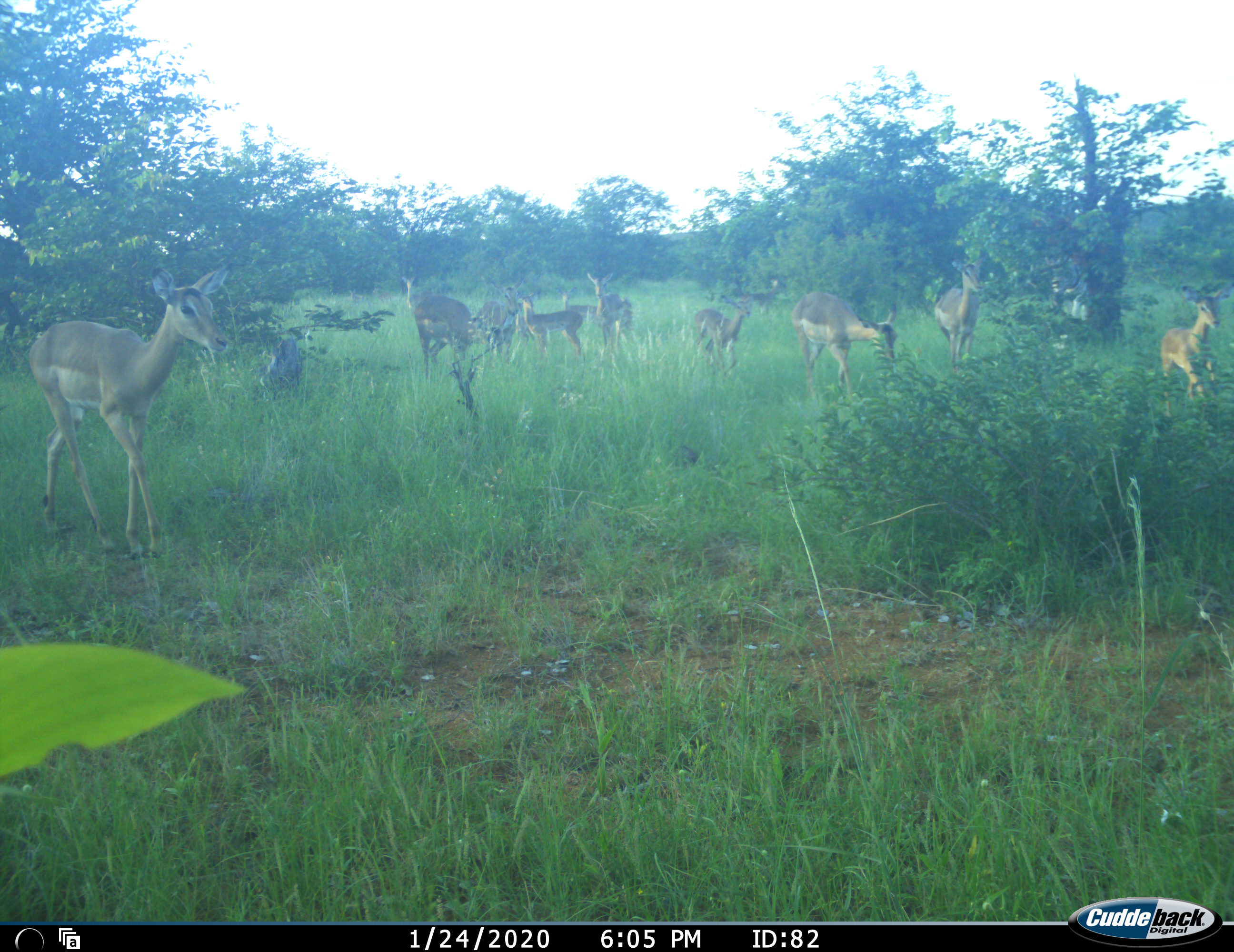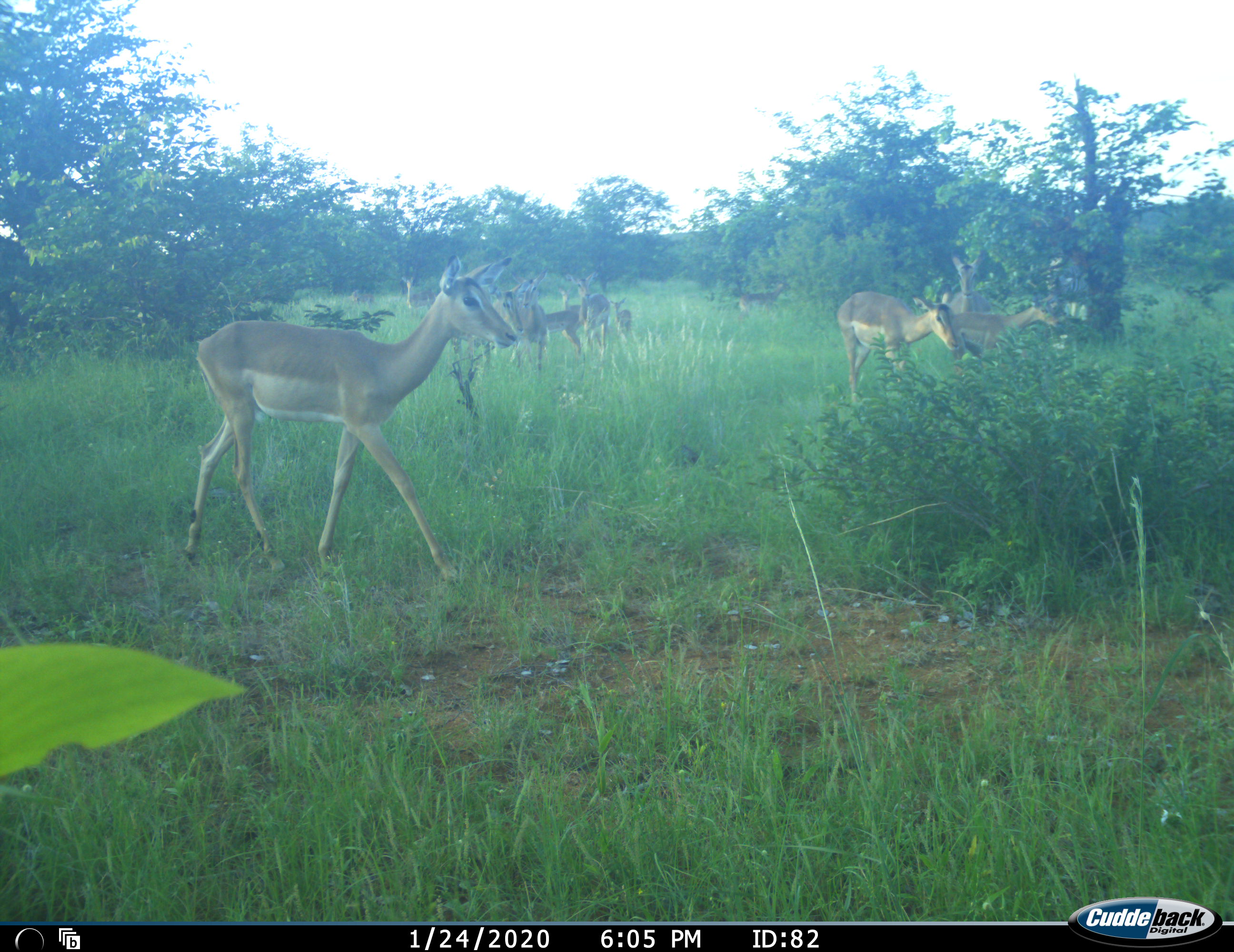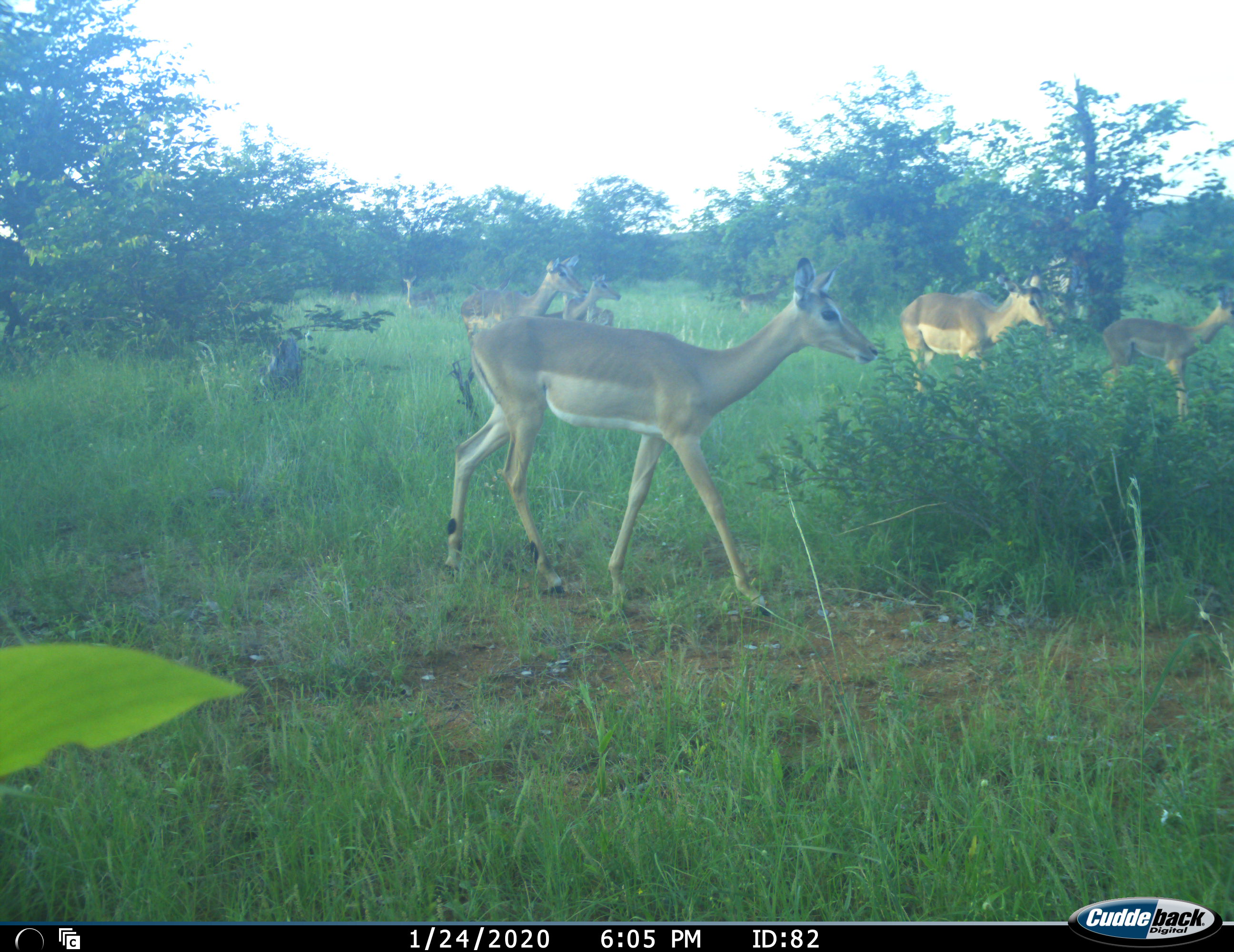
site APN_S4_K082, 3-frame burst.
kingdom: Animalia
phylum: Chordata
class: Mammalia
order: Artiodactyla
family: Bovidae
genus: Aepyceros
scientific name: Aepyceros melampus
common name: impala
Impala (Aepyceros melampus), count 11-50. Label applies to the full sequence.